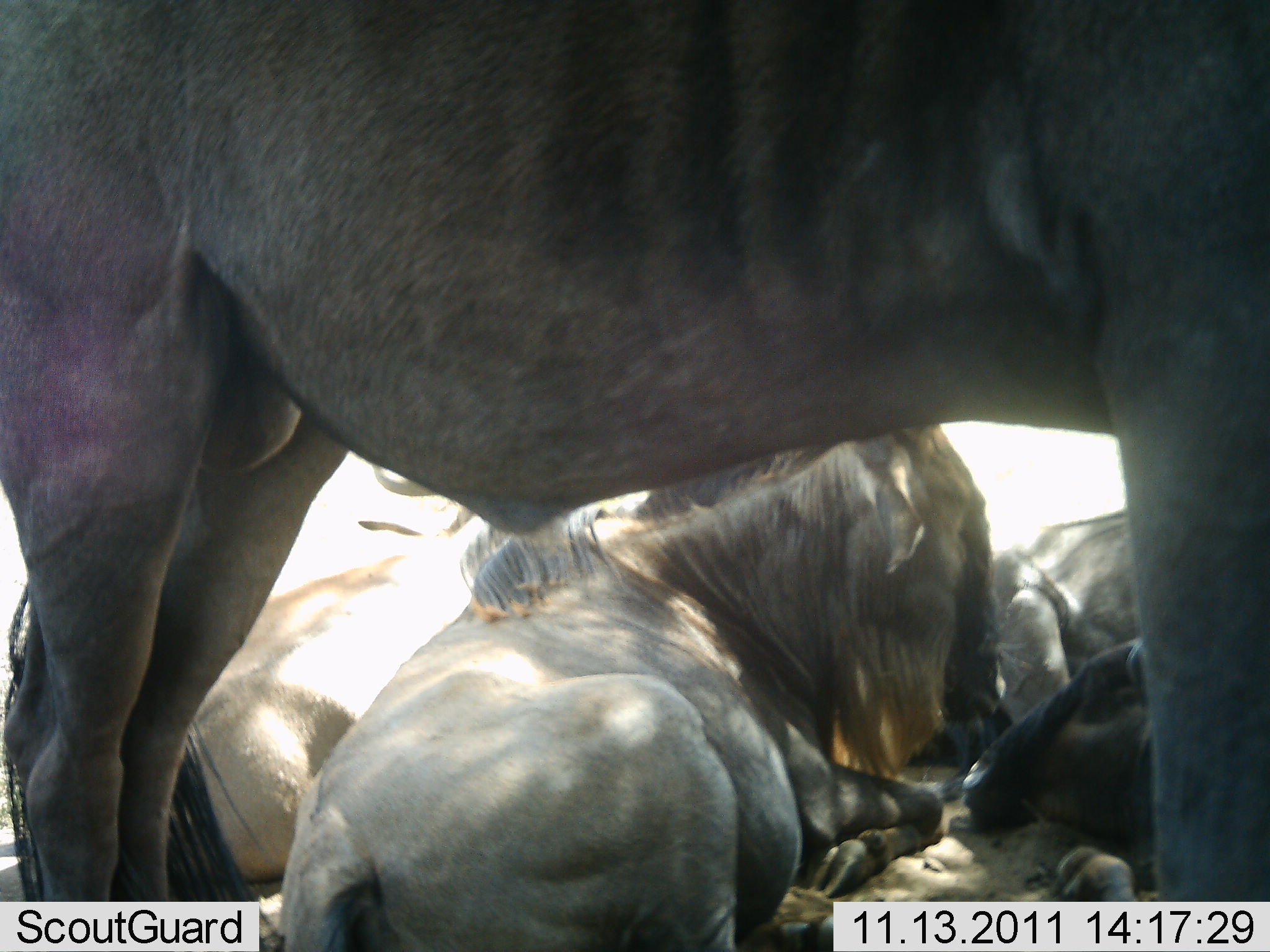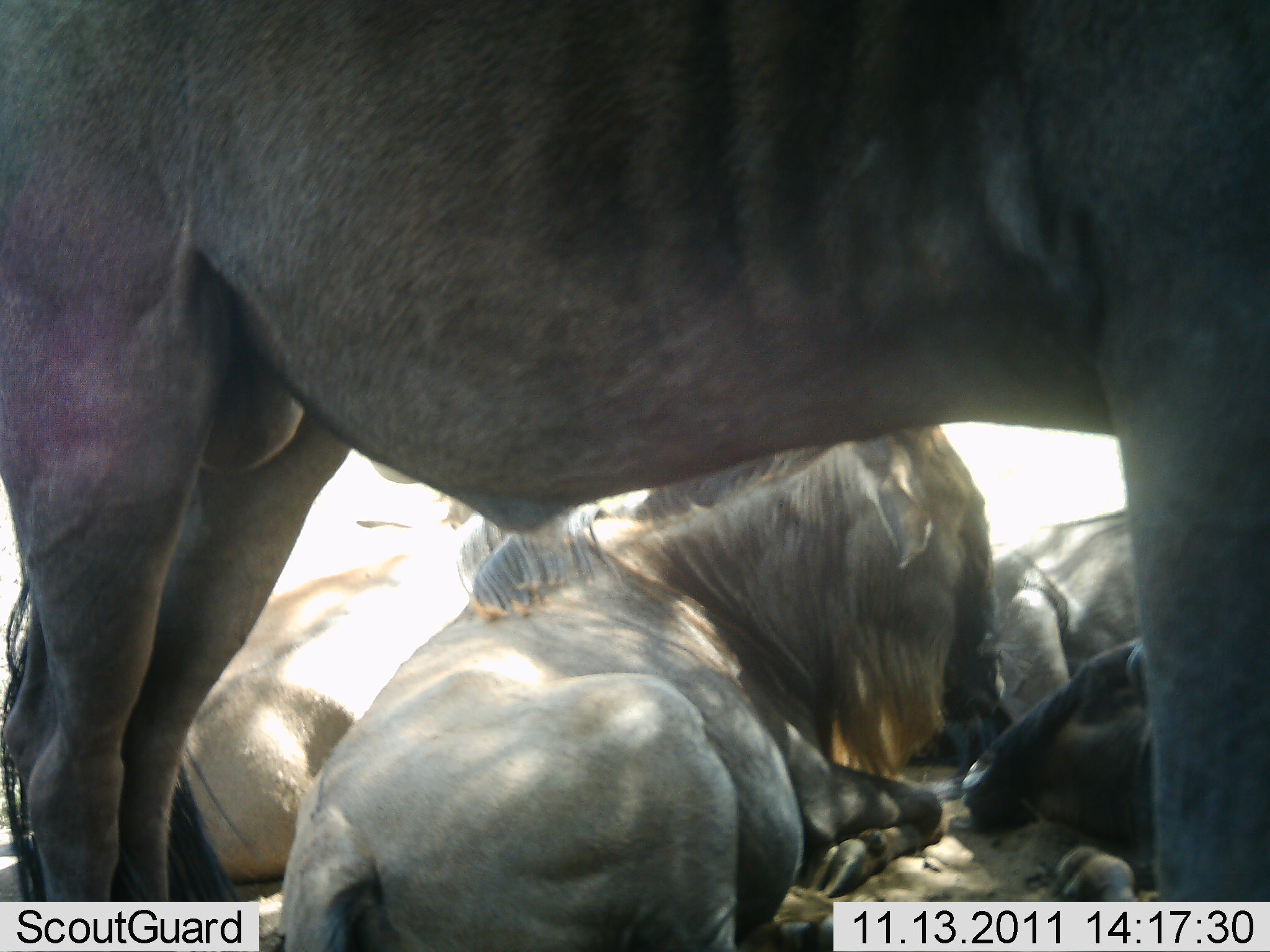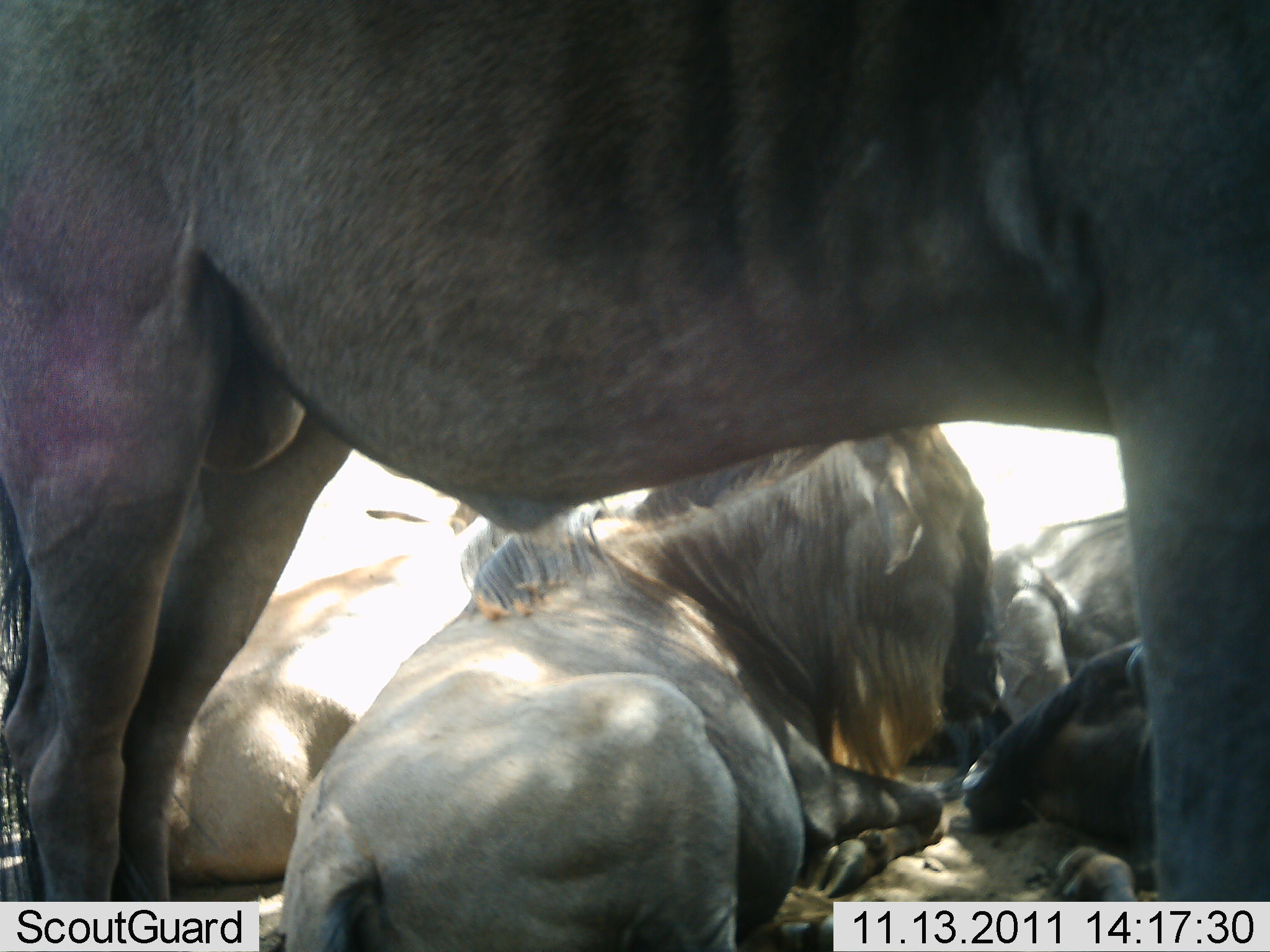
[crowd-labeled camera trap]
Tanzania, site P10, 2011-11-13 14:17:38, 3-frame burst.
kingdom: Animalia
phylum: Chordata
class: Mammalia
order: Artiodactyla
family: Bovidae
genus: Connochaetes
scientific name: Connochaetes taurinus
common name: blue wildebeest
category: wildebeest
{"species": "wildebeest (blue wildebeest) (Connochaetes taurinus)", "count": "5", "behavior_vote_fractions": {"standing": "100%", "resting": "100%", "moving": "0%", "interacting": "0%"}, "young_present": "0%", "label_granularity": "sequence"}